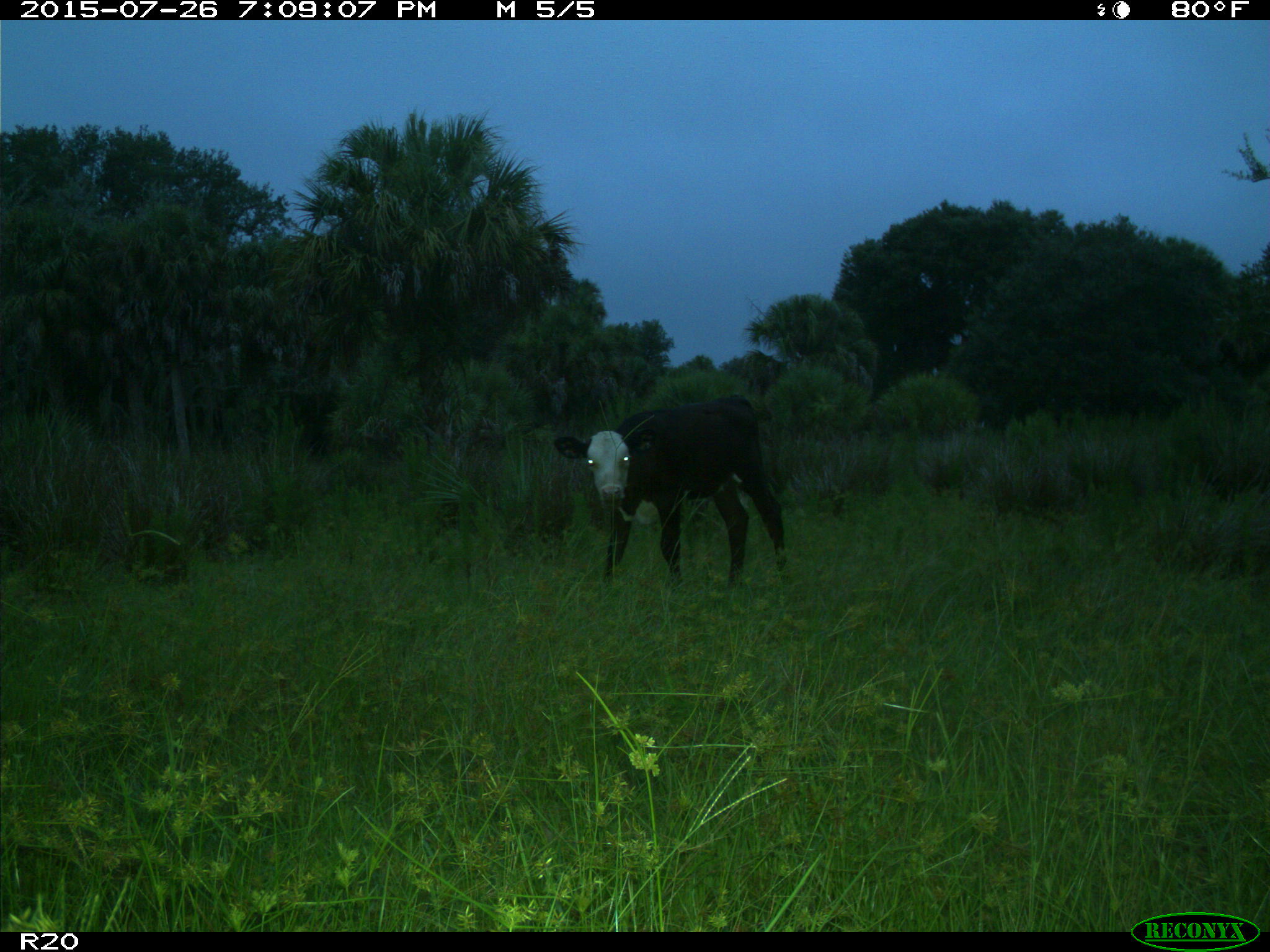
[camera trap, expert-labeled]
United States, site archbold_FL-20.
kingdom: Animalia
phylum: Chordata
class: Mammalia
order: Artiodactyla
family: Bovidae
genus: Bos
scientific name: Bos taurus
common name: domestic cow